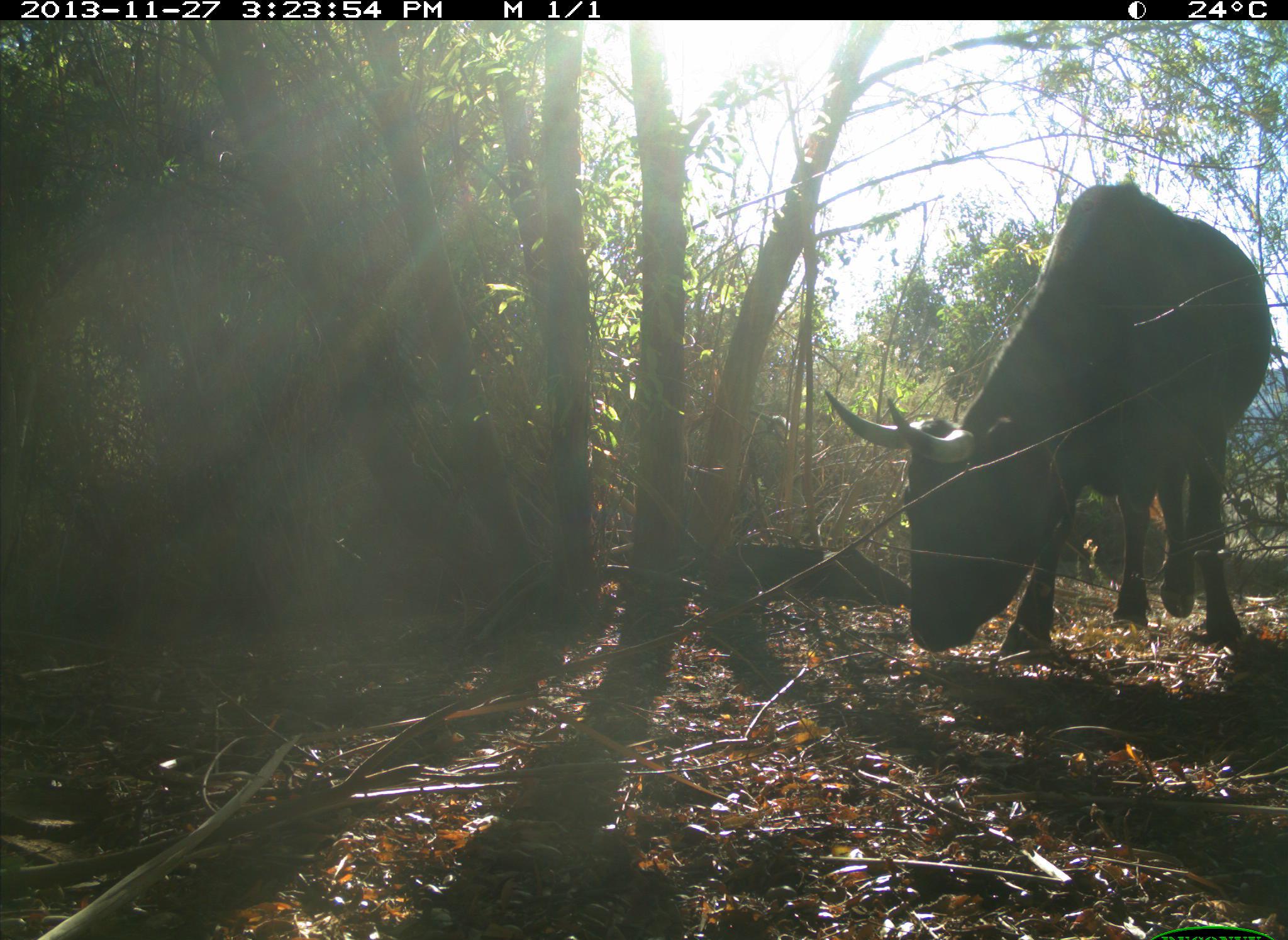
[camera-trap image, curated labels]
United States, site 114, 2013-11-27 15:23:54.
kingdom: Animalia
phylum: Chordata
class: Mammalia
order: Artiodactyla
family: Bovidae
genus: Bos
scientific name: Bos taurus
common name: cow